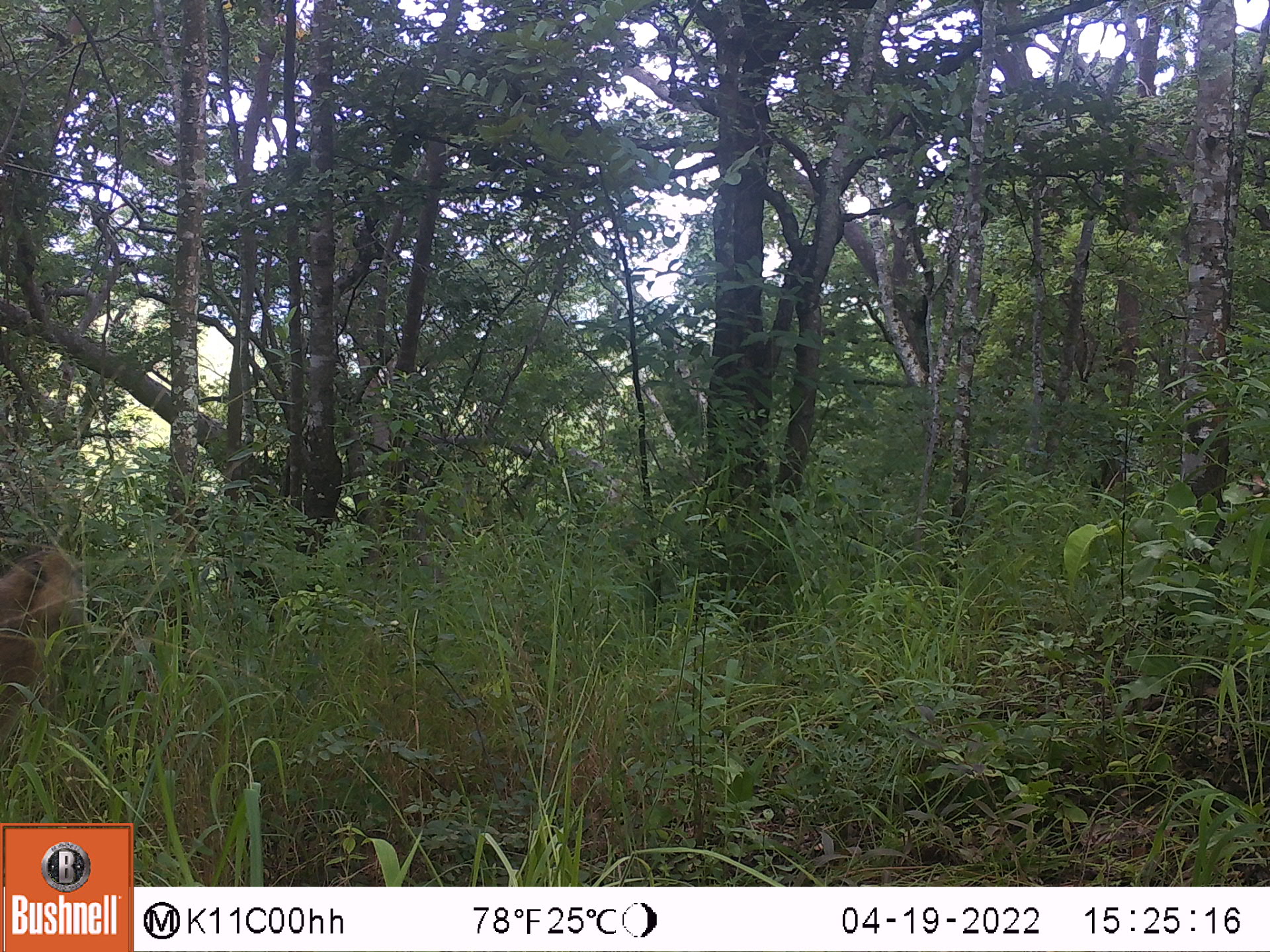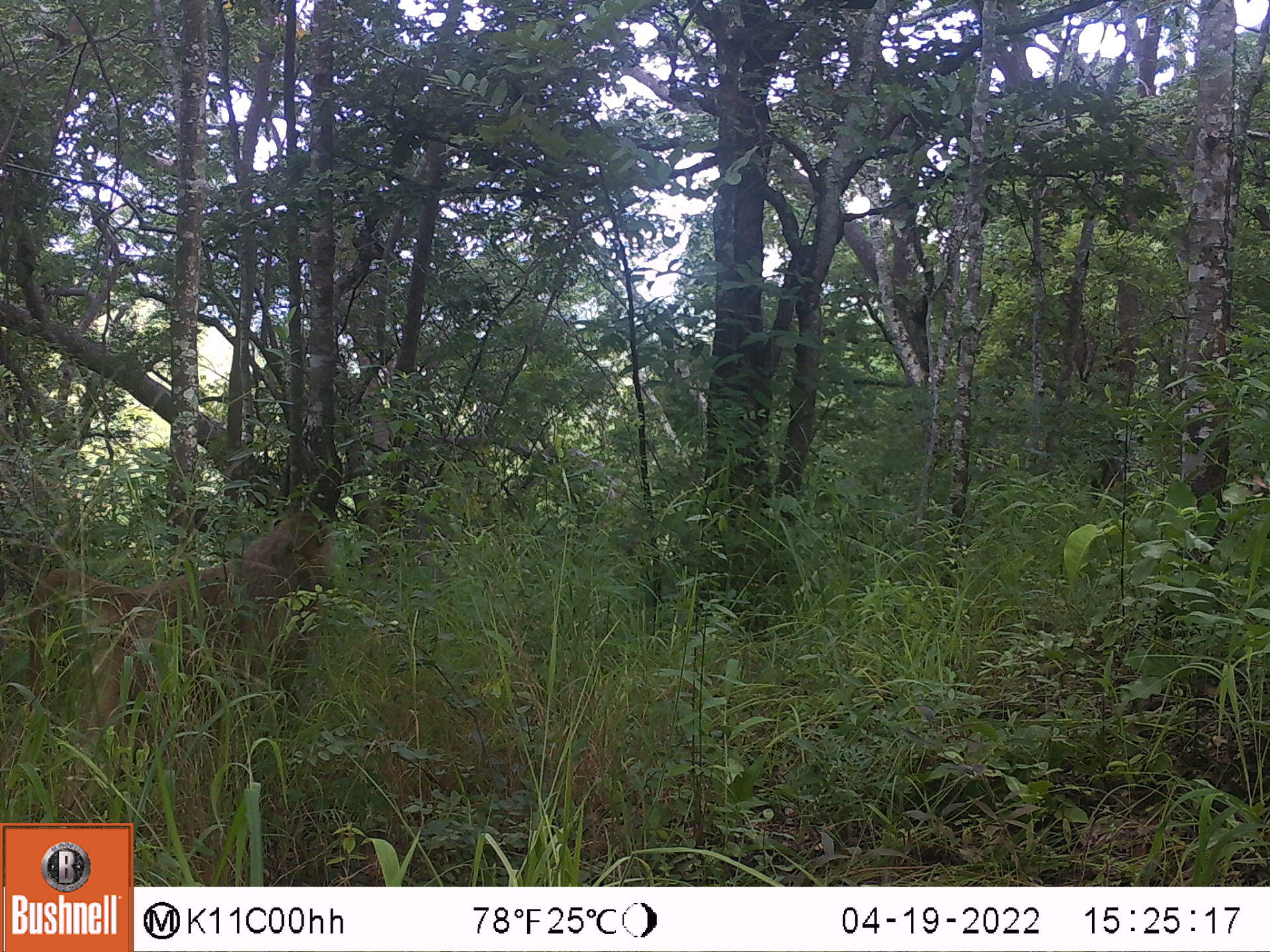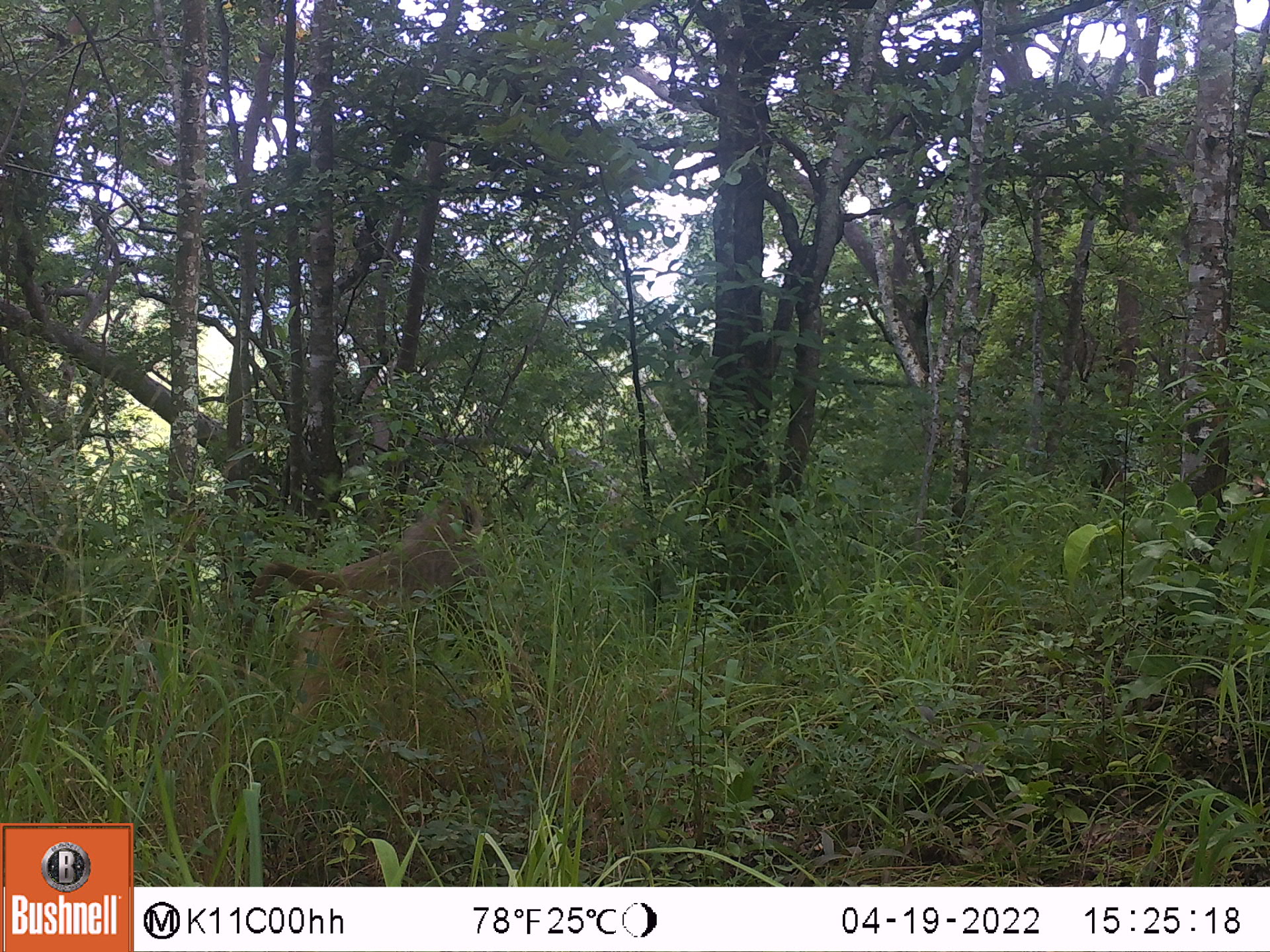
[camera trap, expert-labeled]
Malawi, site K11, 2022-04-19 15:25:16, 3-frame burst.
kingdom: Animalia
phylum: Chordata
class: Mammalia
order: Primates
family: Cercopithecidae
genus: Papio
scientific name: Papio cynocephalus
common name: yellow baboon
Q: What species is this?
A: Yellow baboon (Papio cynocephalus).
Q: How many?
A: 1.